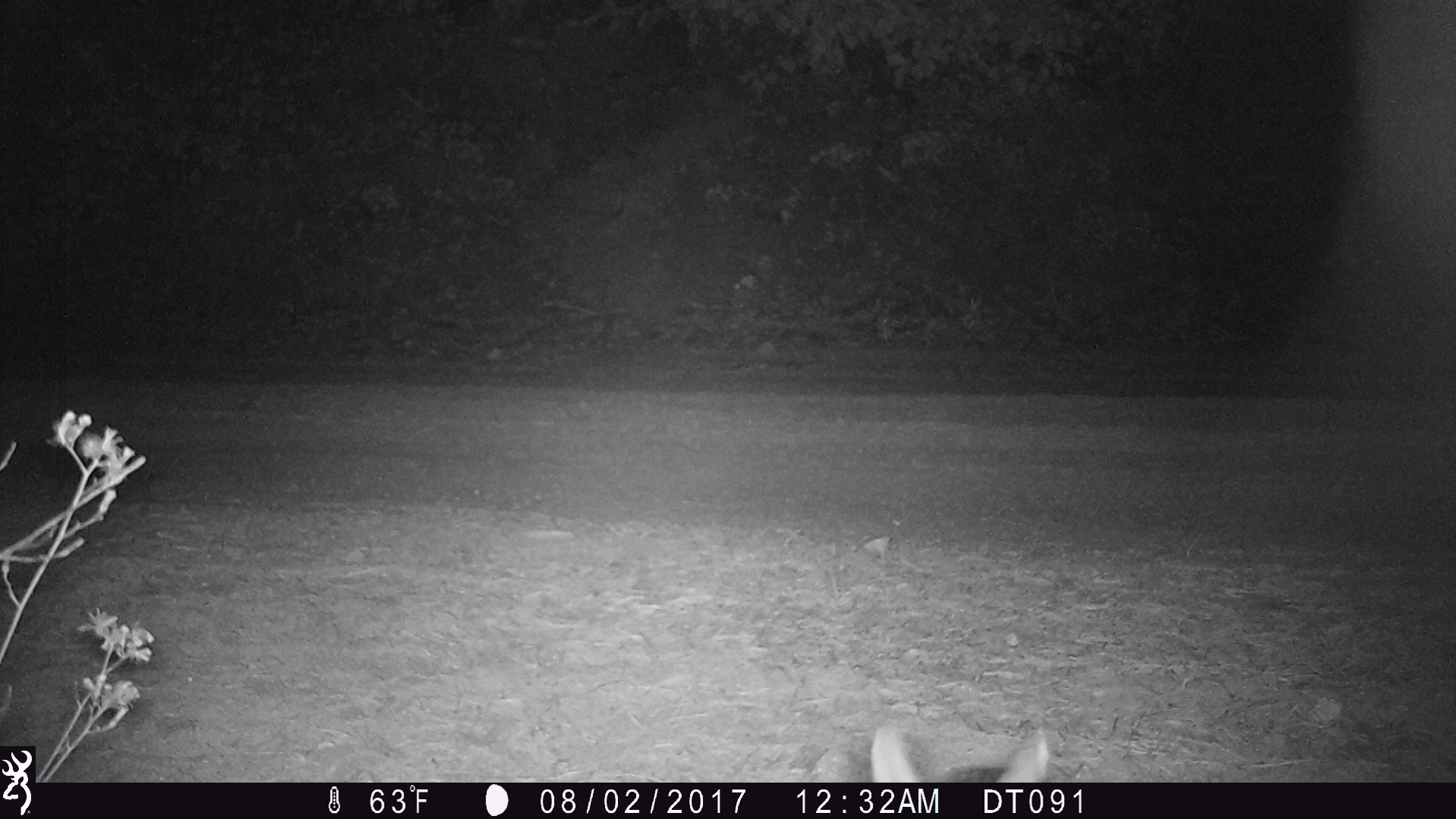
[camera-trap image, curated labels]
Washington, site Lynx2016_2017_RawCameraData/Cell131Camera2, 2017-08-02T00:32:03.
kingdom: Animalia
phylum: Chordata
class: Mammalia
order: Lagomorpha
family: Leporidae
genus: Lepus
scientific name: Lepus americanus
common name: snowshoe hare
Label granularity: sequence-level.